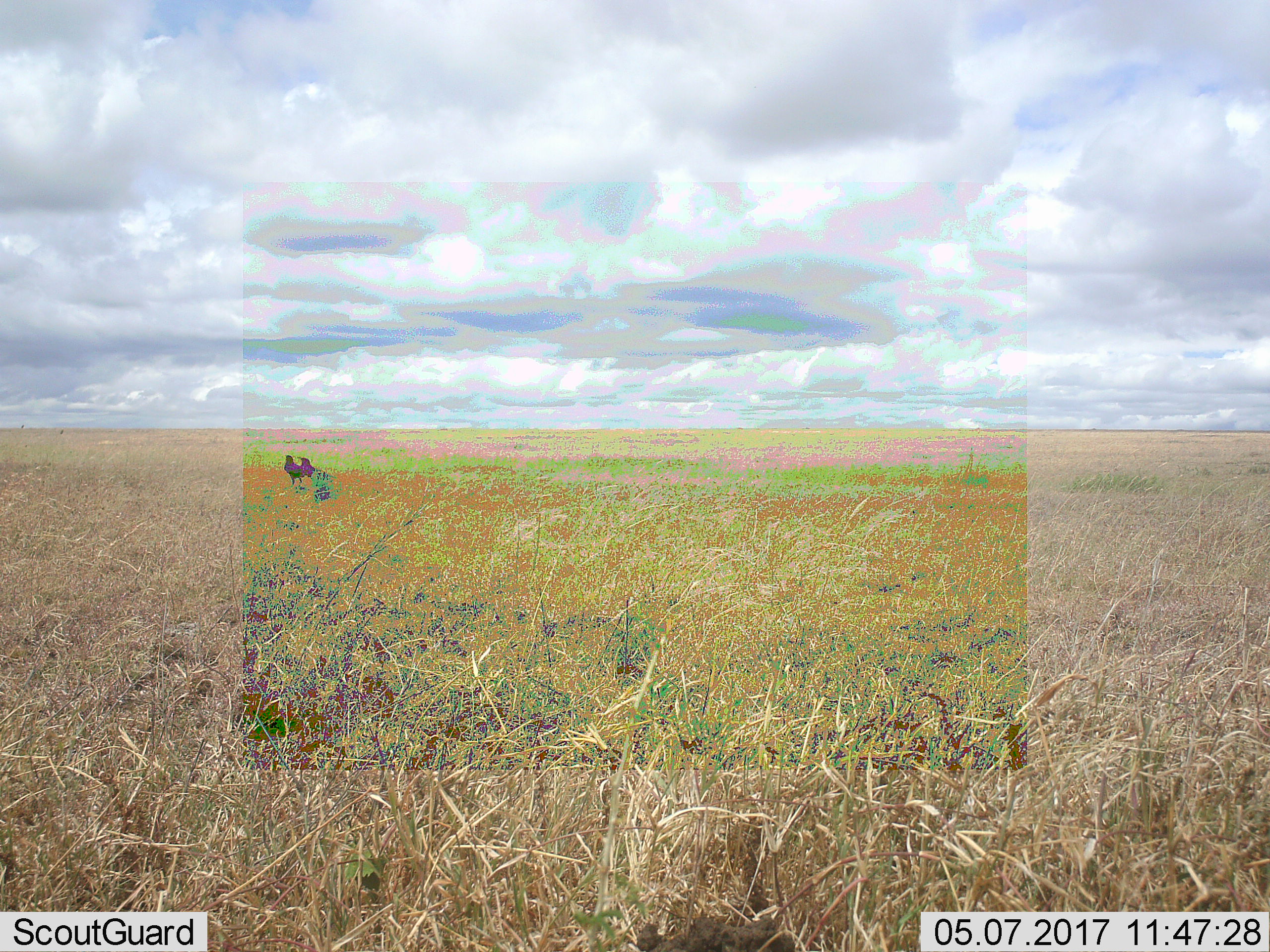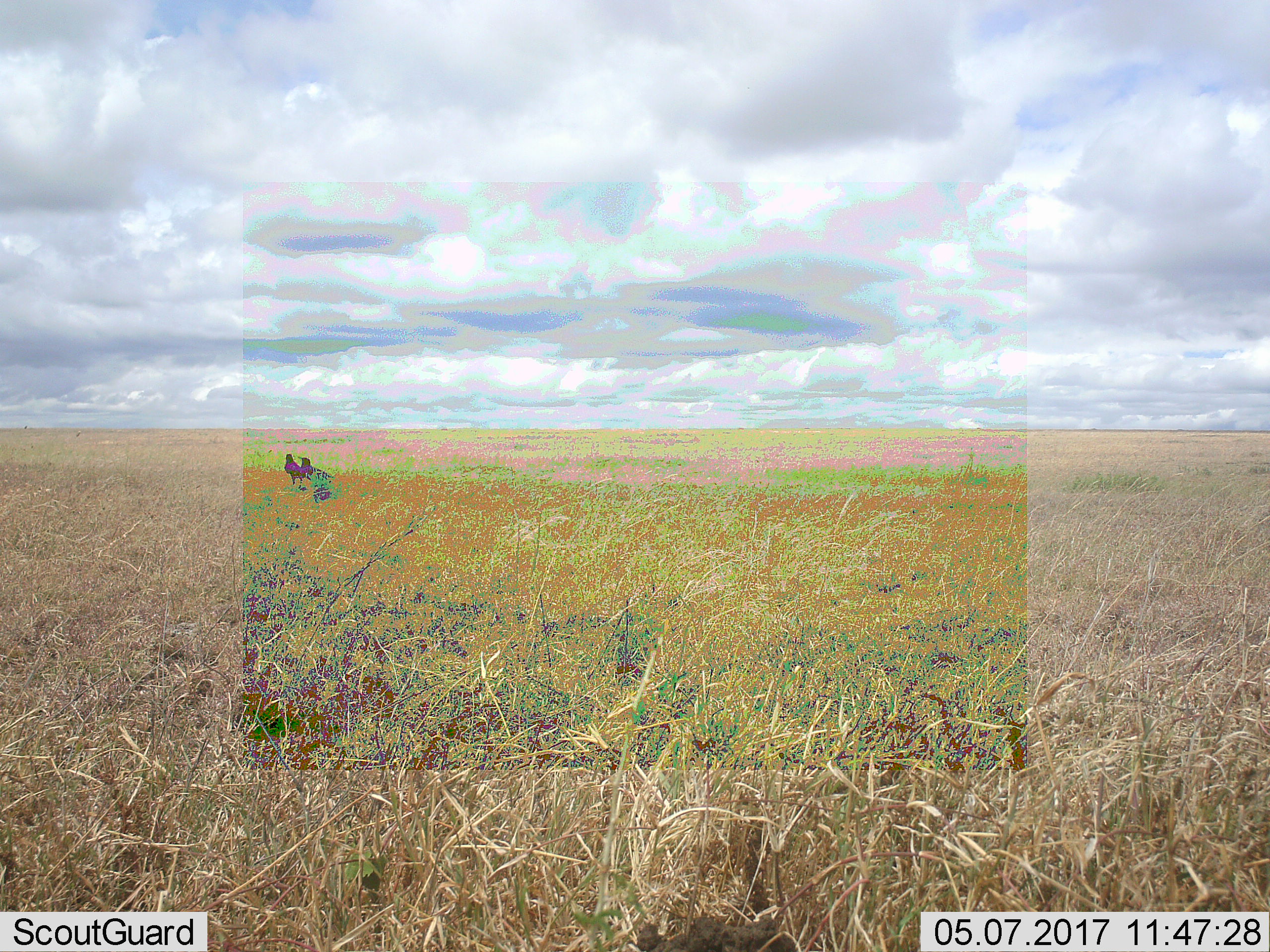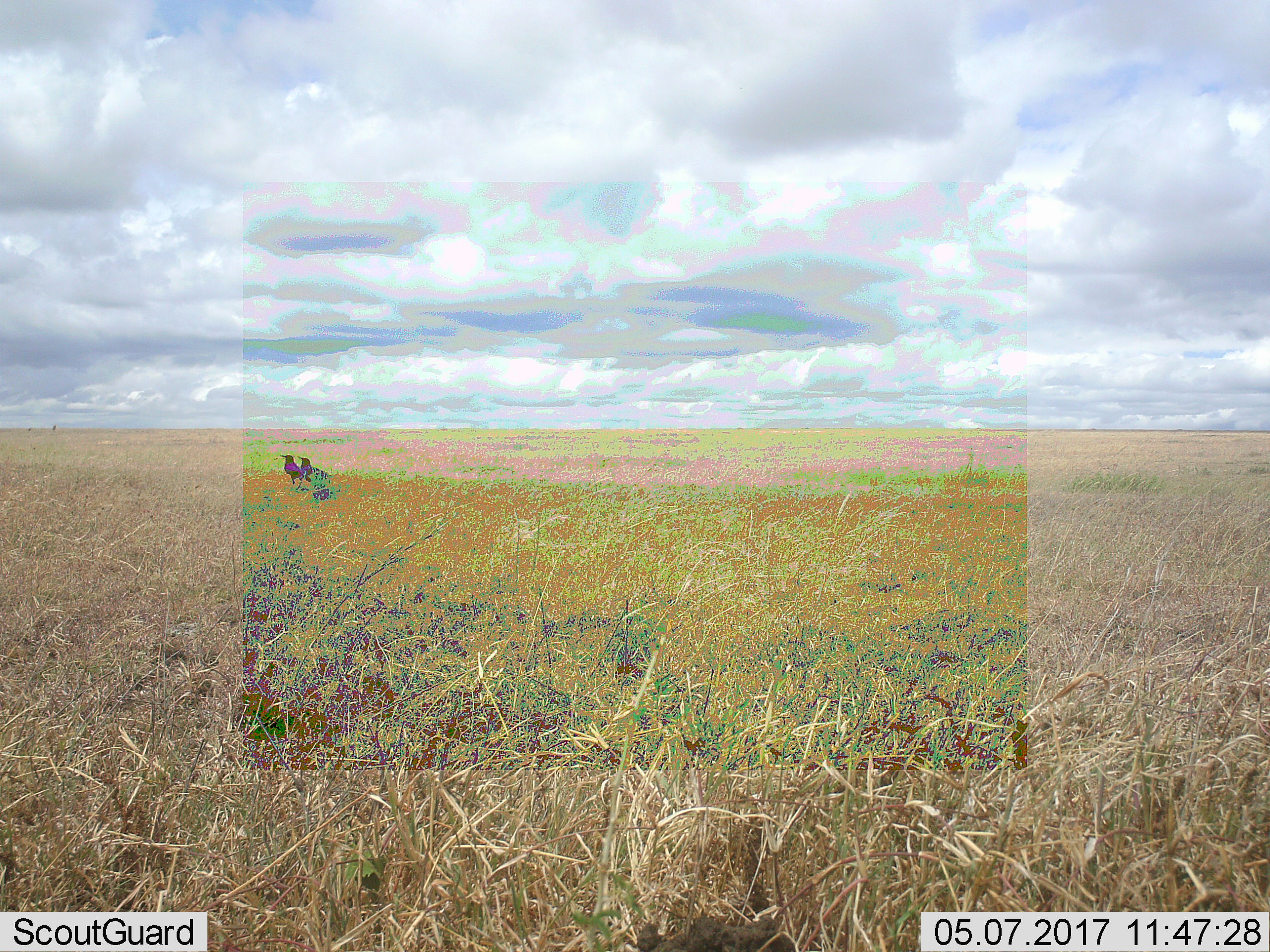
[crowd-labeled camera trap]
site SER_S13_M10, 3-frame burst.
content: unidentified animal